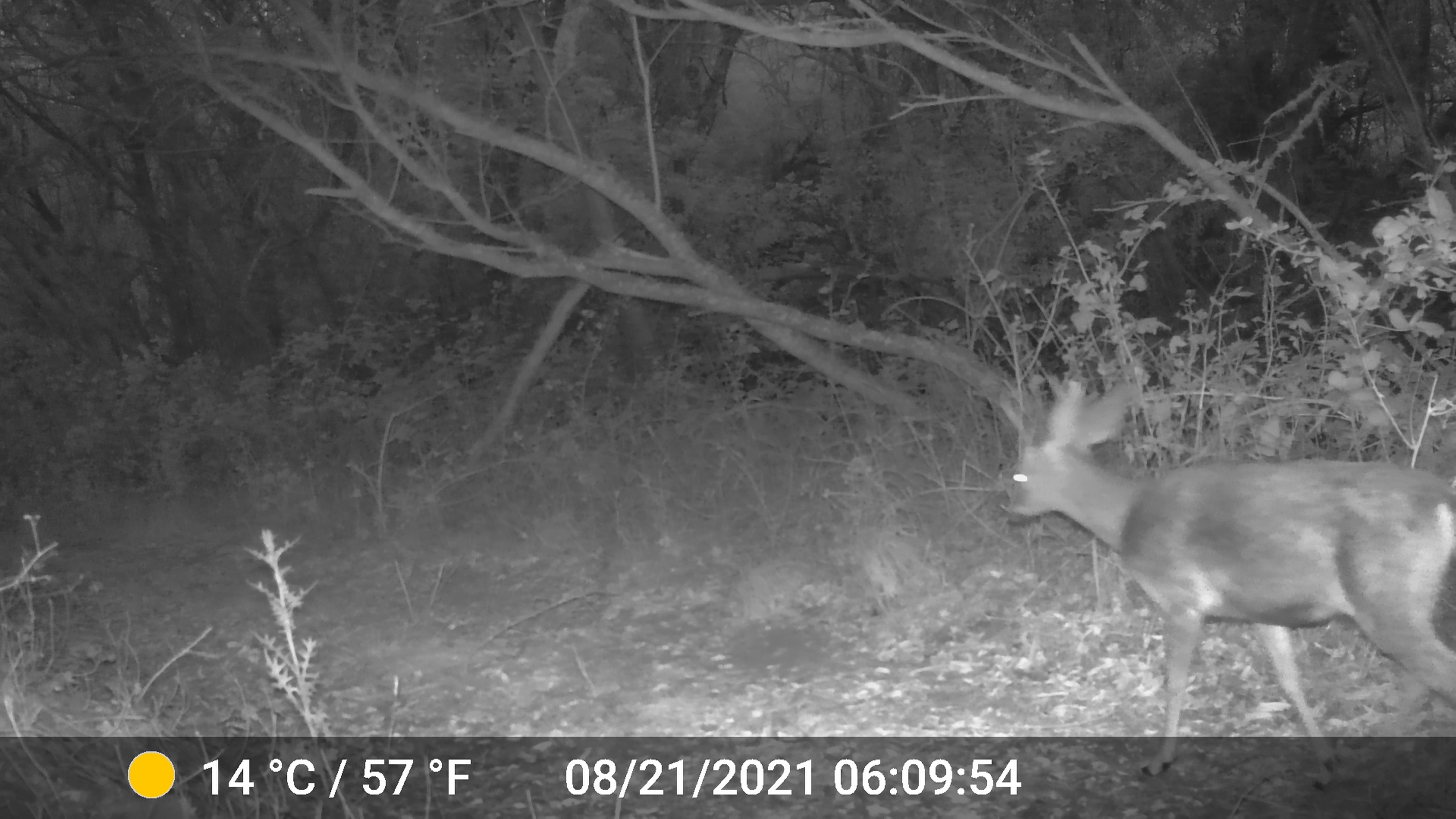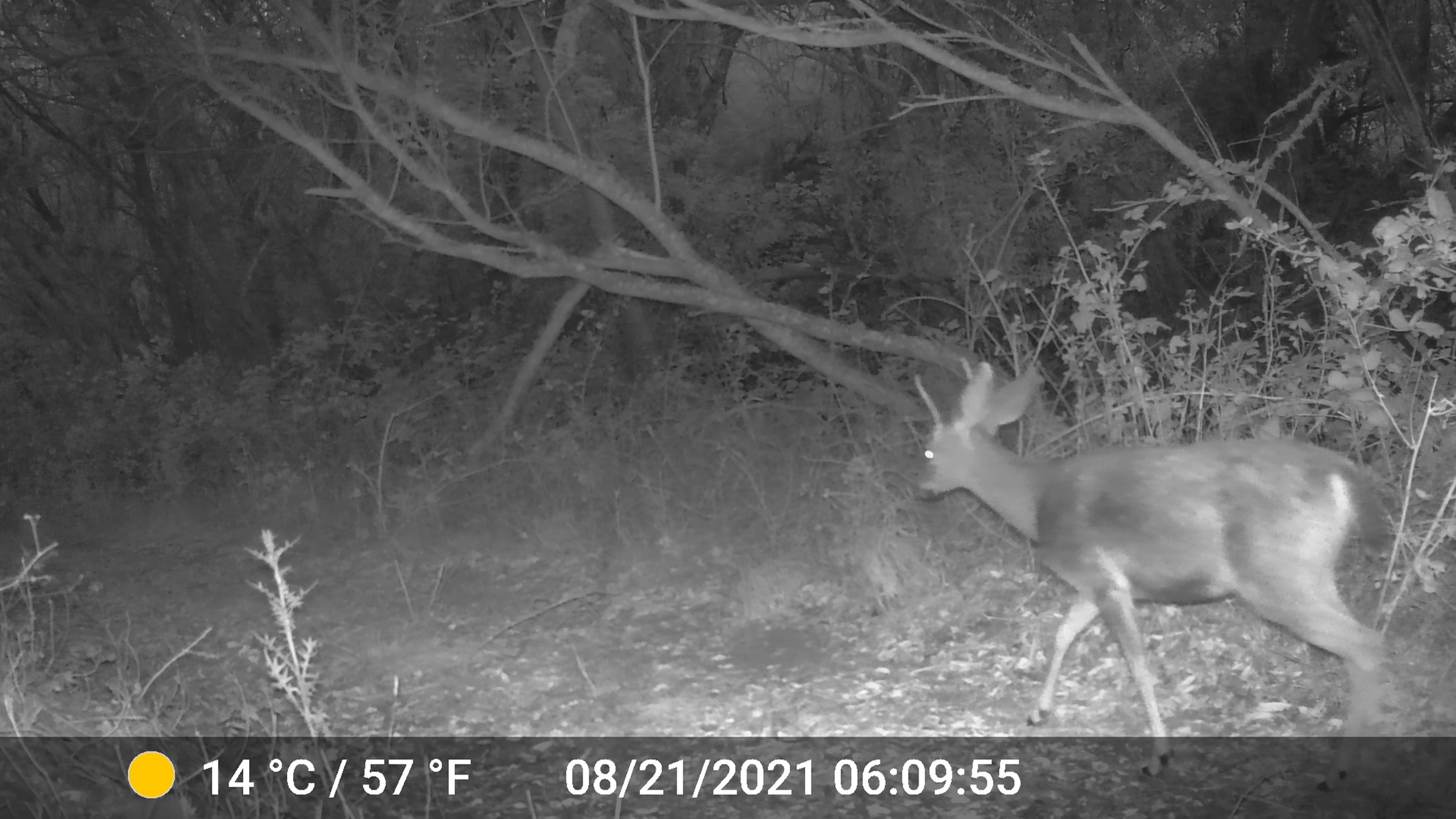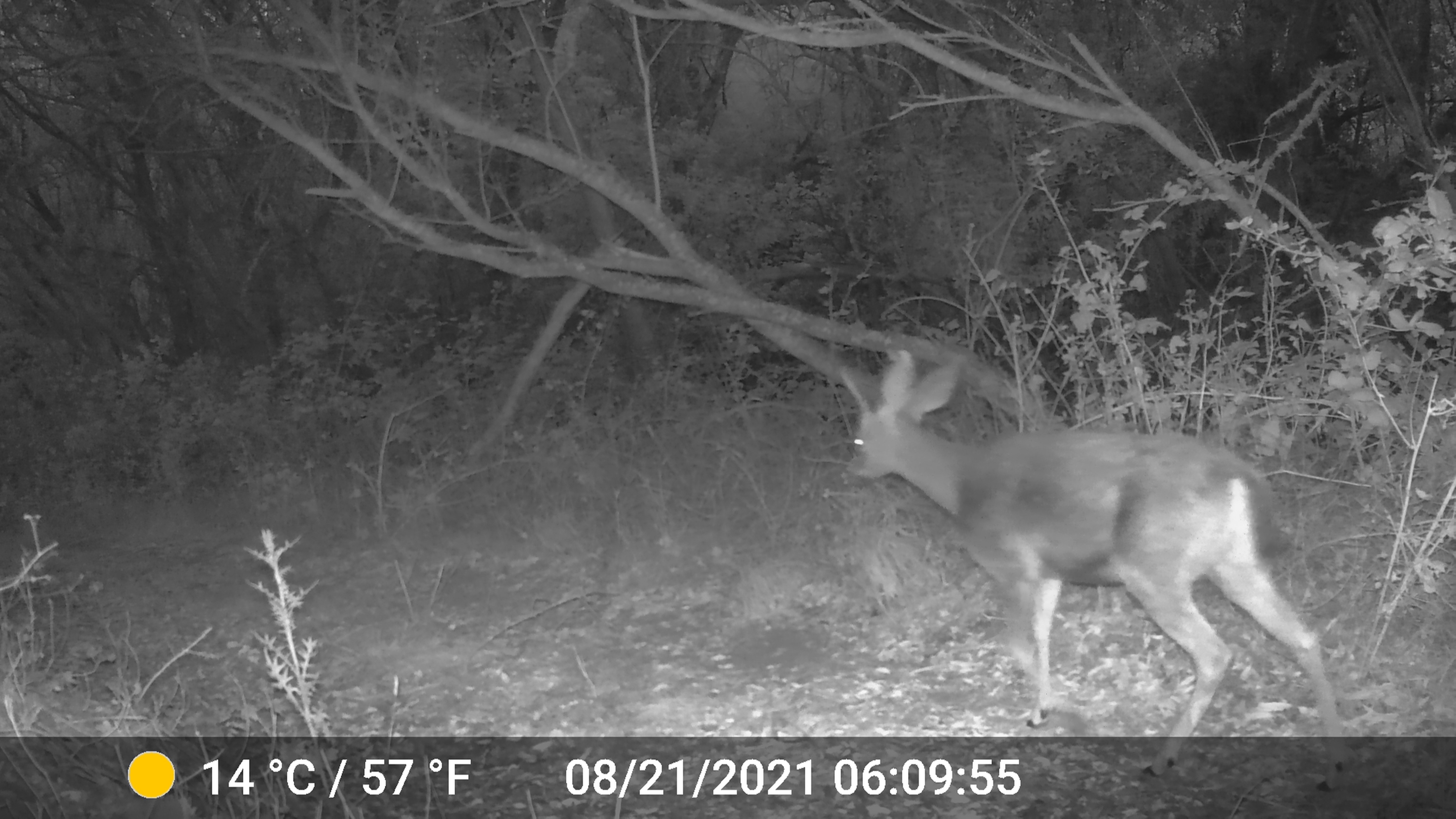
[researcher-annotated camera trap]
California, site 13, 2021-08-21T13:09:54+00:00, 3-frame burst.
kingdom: Animalia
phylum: Chordata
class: Mammalia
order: Artiodactyla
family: Cervidae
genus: Odocoileus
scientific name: Odocoileus hemionus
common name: mule deer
Mule deer (Odocoileus hemionus).